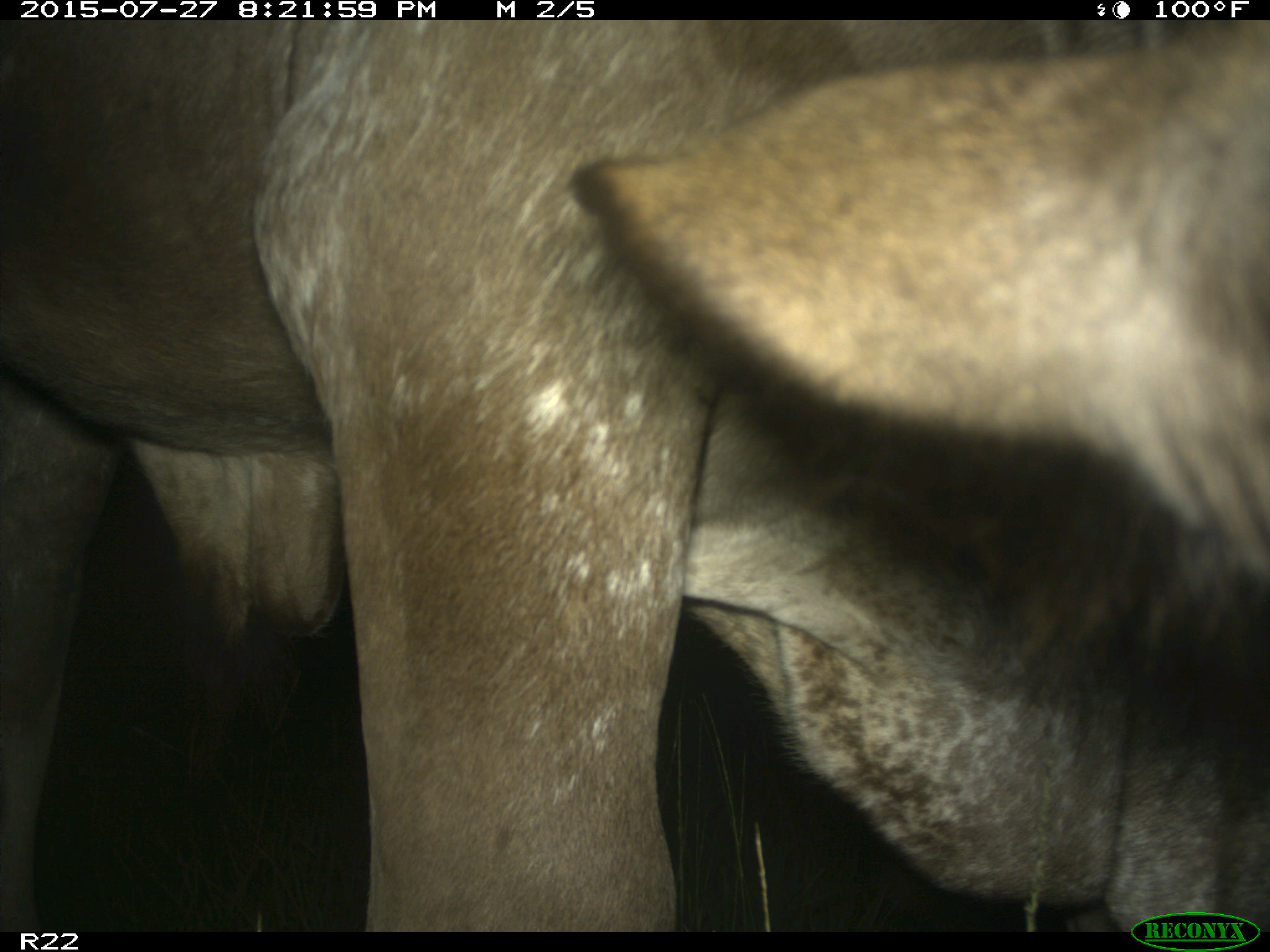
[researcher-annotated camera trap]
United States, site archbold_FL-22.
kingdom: Animalia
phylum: Chordata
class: Mammalia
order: Artiodactyla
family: Bovidae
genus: Bos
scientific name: Bos taurus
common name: domestic cow